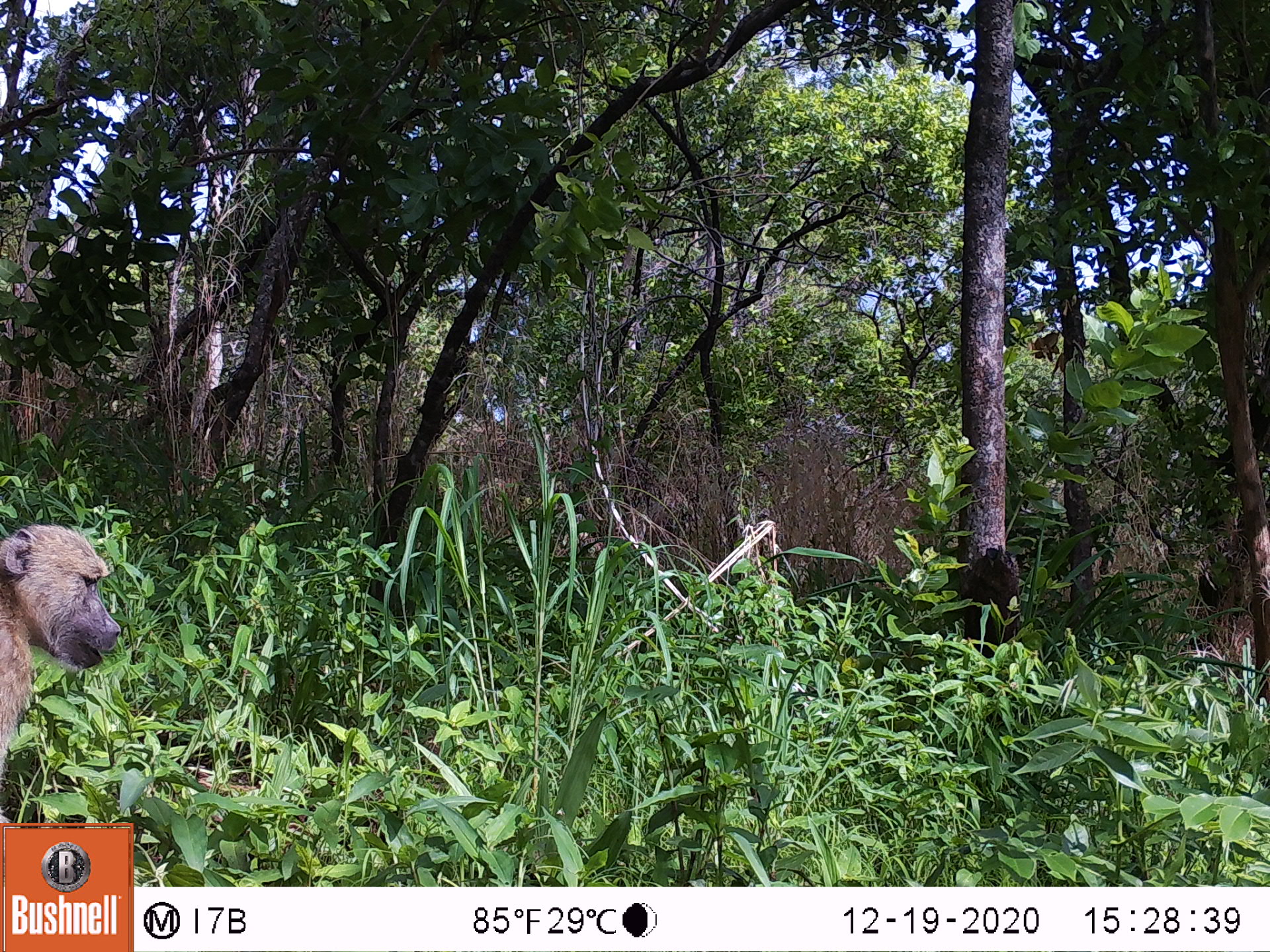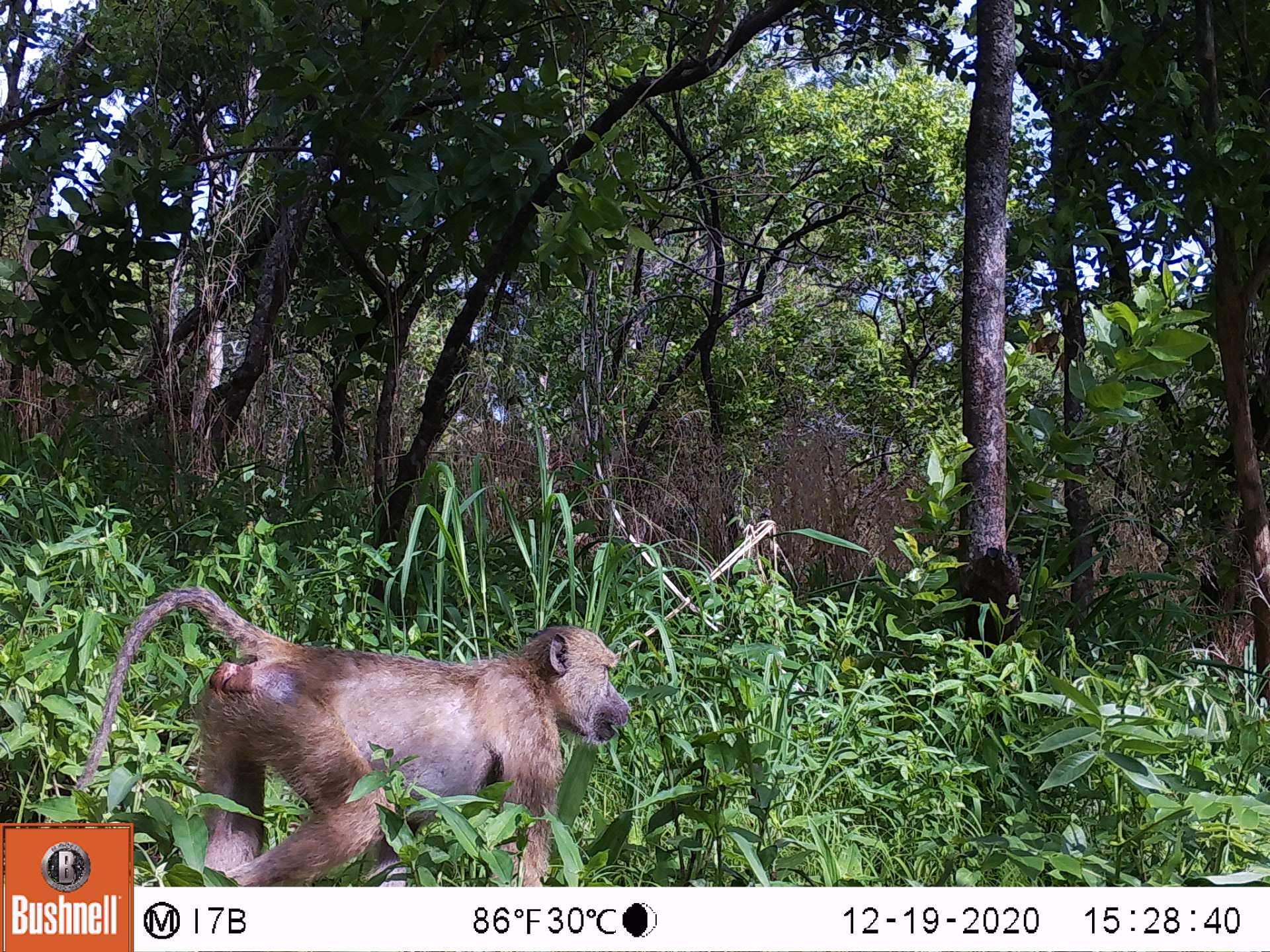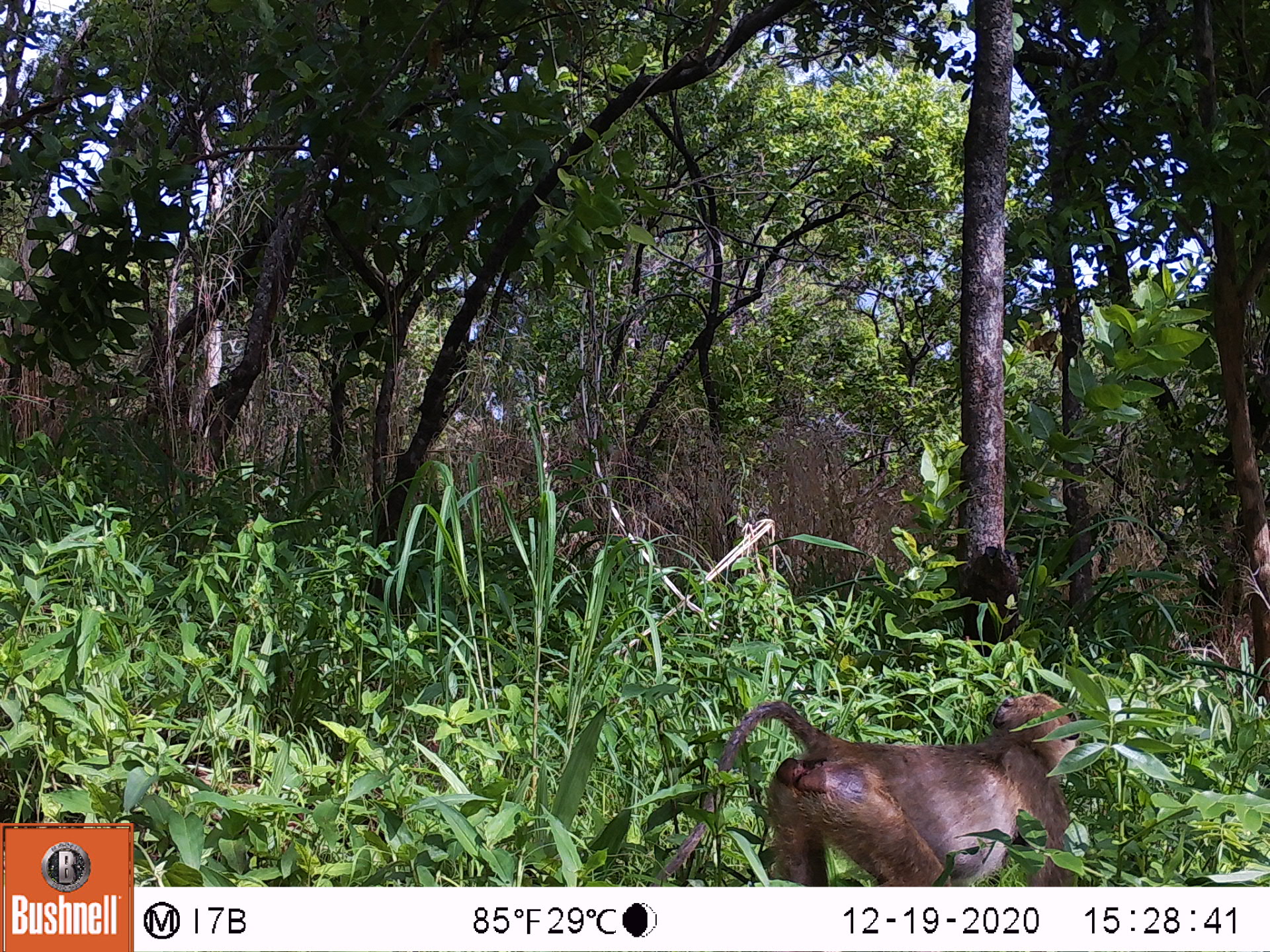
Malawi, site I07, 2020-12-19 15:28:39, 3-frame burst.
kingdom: Animalia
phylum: Chordata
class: Mammalia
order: Primates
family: Cercopithecidae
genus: Papio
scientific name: Papio cynocephalus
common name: yellow baboon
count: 1